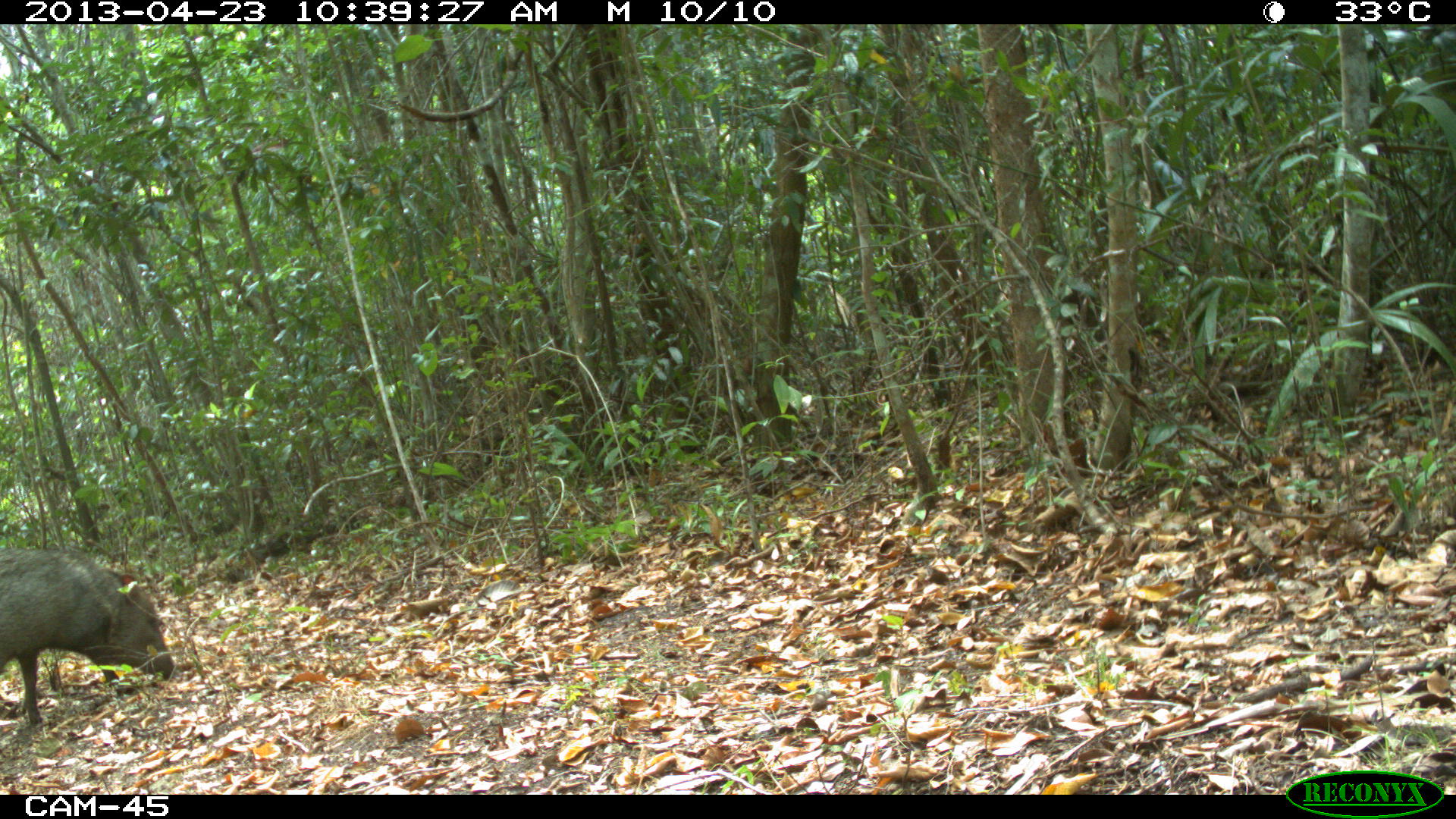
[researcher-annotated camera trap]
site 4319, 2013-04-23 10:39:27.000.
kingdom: Animalia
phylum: Chordata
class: Mammalia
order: Artiodactyla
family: Tayassuidae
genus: Pecari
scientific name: Pecari tajacu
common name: collared peccary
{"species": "Pecari tajacu (collared peccary)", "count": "5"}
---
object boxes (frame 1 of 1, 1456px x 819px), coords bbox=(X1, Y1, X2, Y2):
pecari tajacu: bbox=(0, 549, 175, 728)